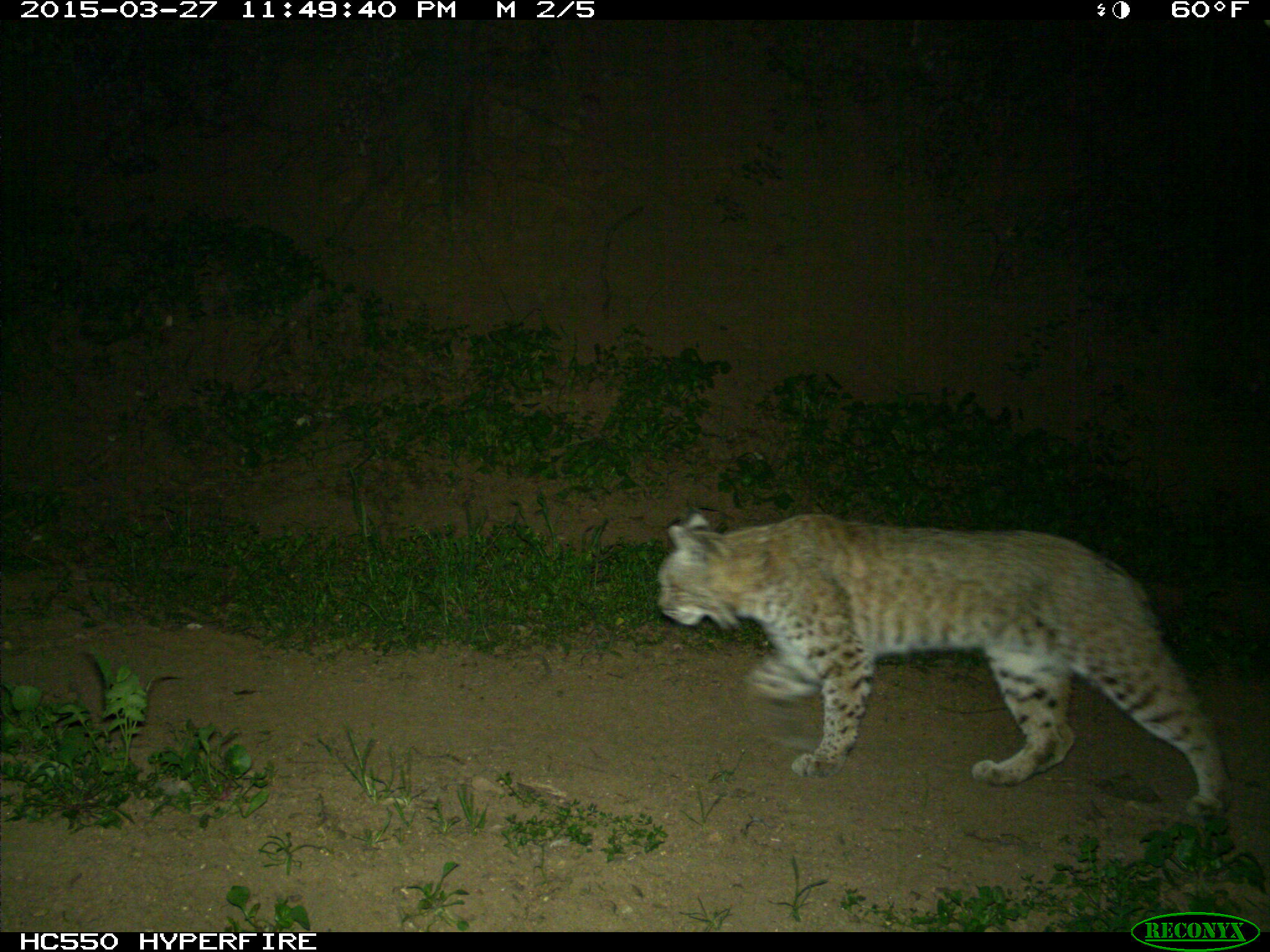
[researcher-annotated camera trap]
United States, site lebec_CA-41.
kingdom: Animalia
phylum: Chordata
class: Mammalia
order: Carnivora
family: Felidae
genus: Lynx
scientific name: Lynx rufus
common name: bobcat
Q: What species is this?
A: Lynx rufus (bobcat).